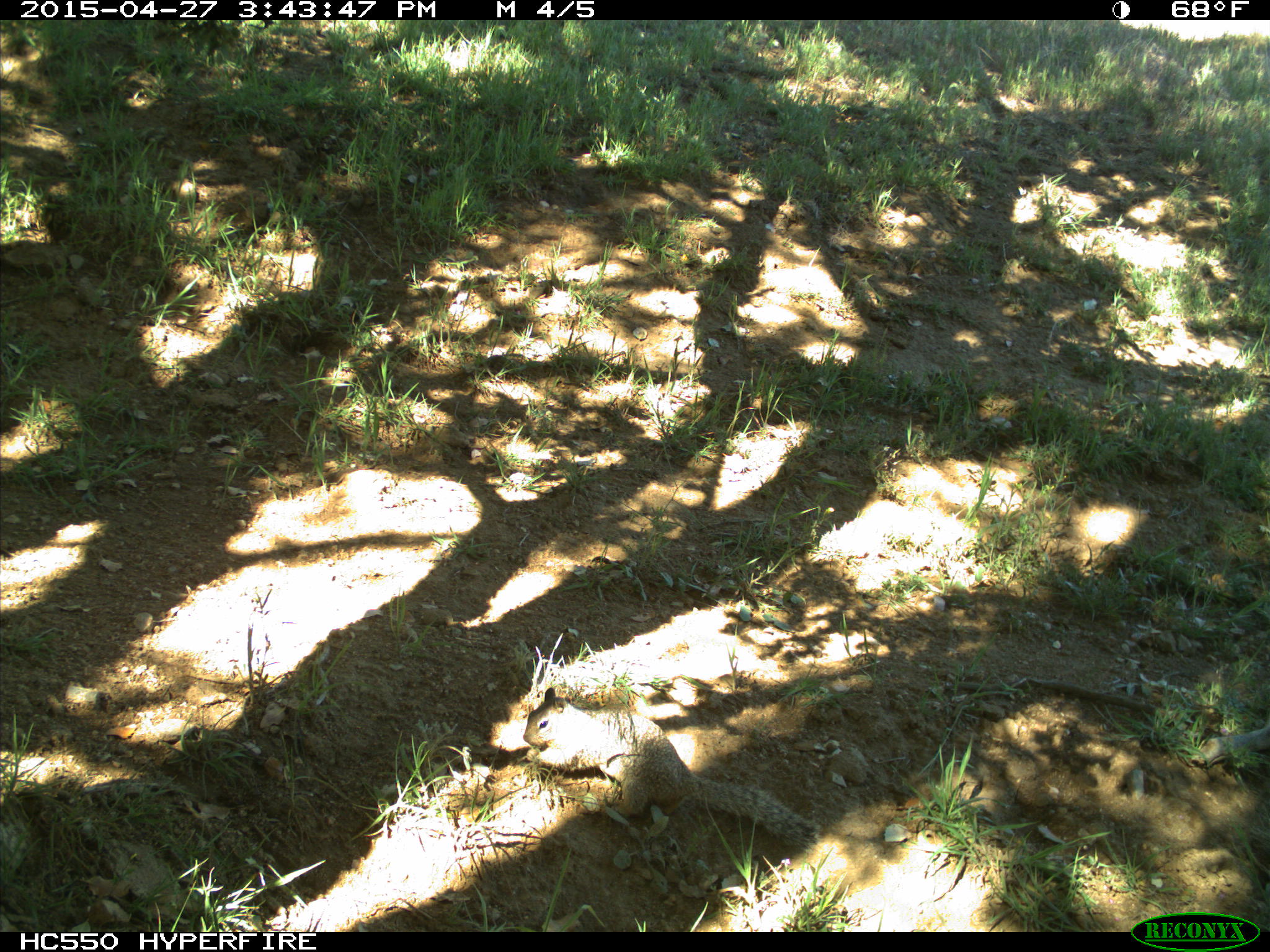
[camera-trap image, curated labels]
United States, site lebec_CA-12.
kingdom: Animalia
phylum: Chordata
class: Mammalia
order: Rodentia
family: Sciuridae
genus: Otospermophilus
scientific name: Otospermophilus beecheyi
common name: california ground squirrel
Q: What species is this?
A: Otospermophilus beecheyi (california ground squirrel).